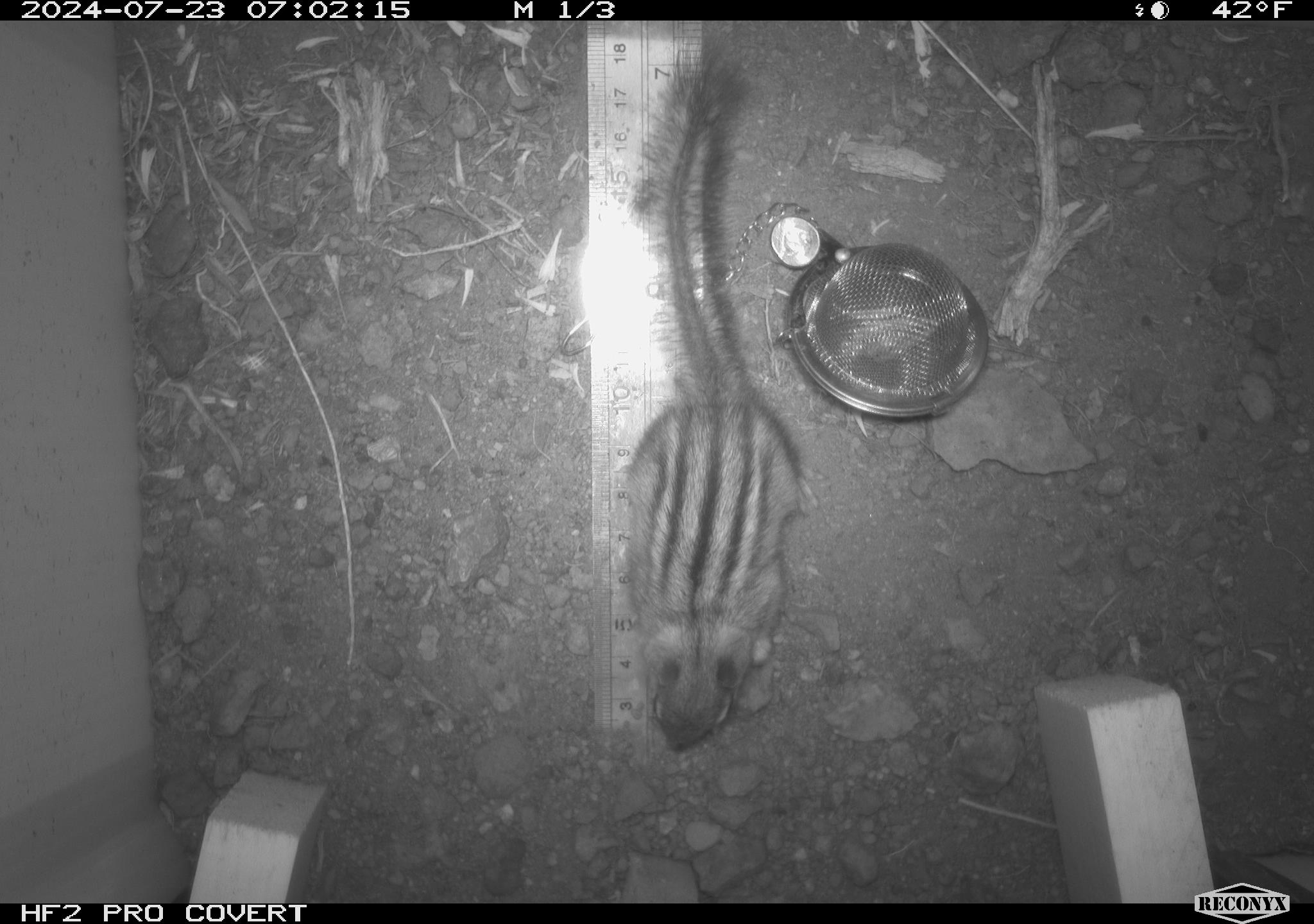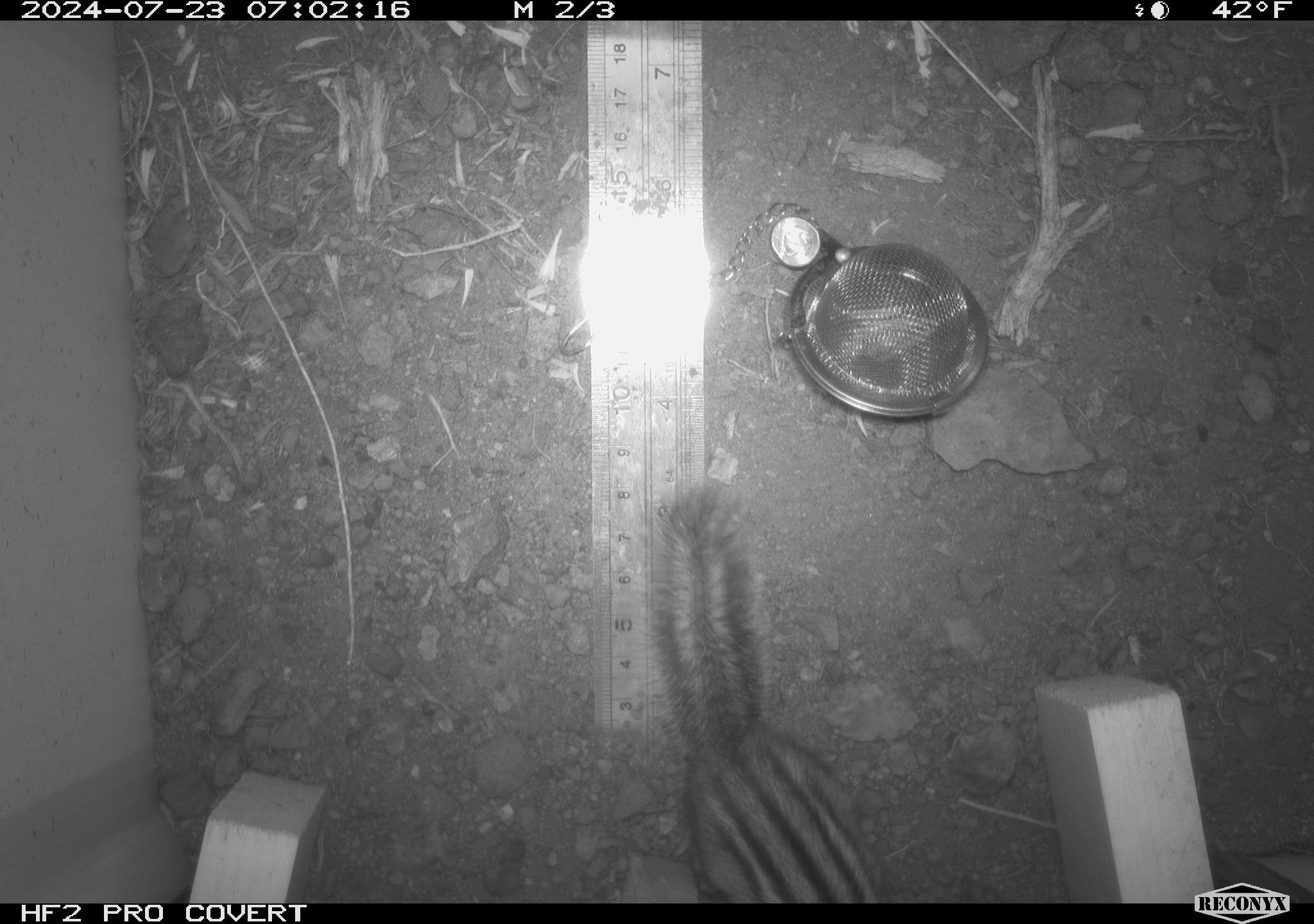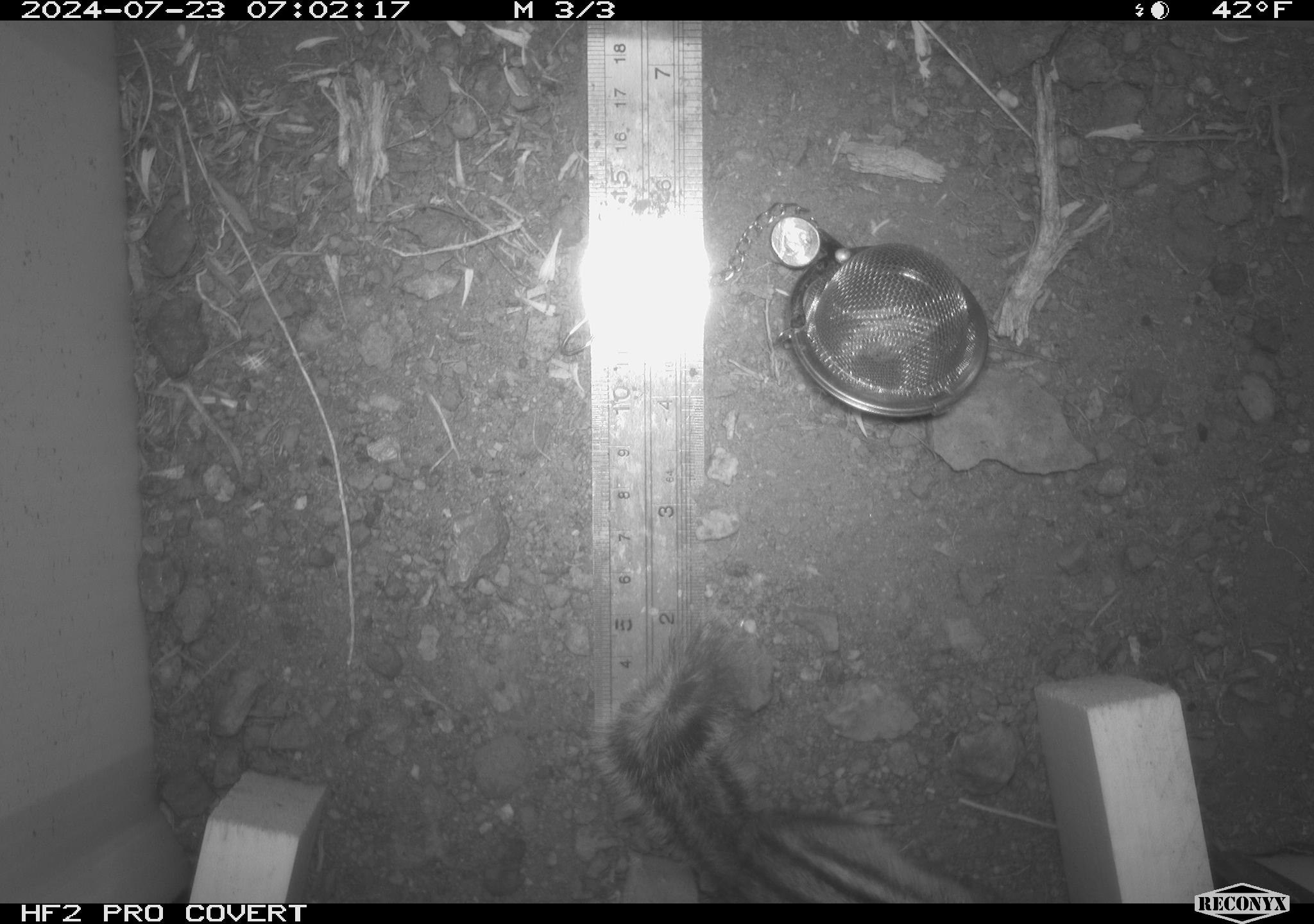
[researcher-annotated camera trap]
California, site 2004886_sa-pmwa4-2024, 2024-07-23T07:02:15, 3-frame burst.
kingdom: Animalia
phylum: Chordata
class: Mammalia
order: Rodentia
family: Sciuridae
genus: Neotamias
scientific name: Neotamias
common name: western chipmunks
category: neotamias species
Neotamias species (western chipmunks) (Neotamias).